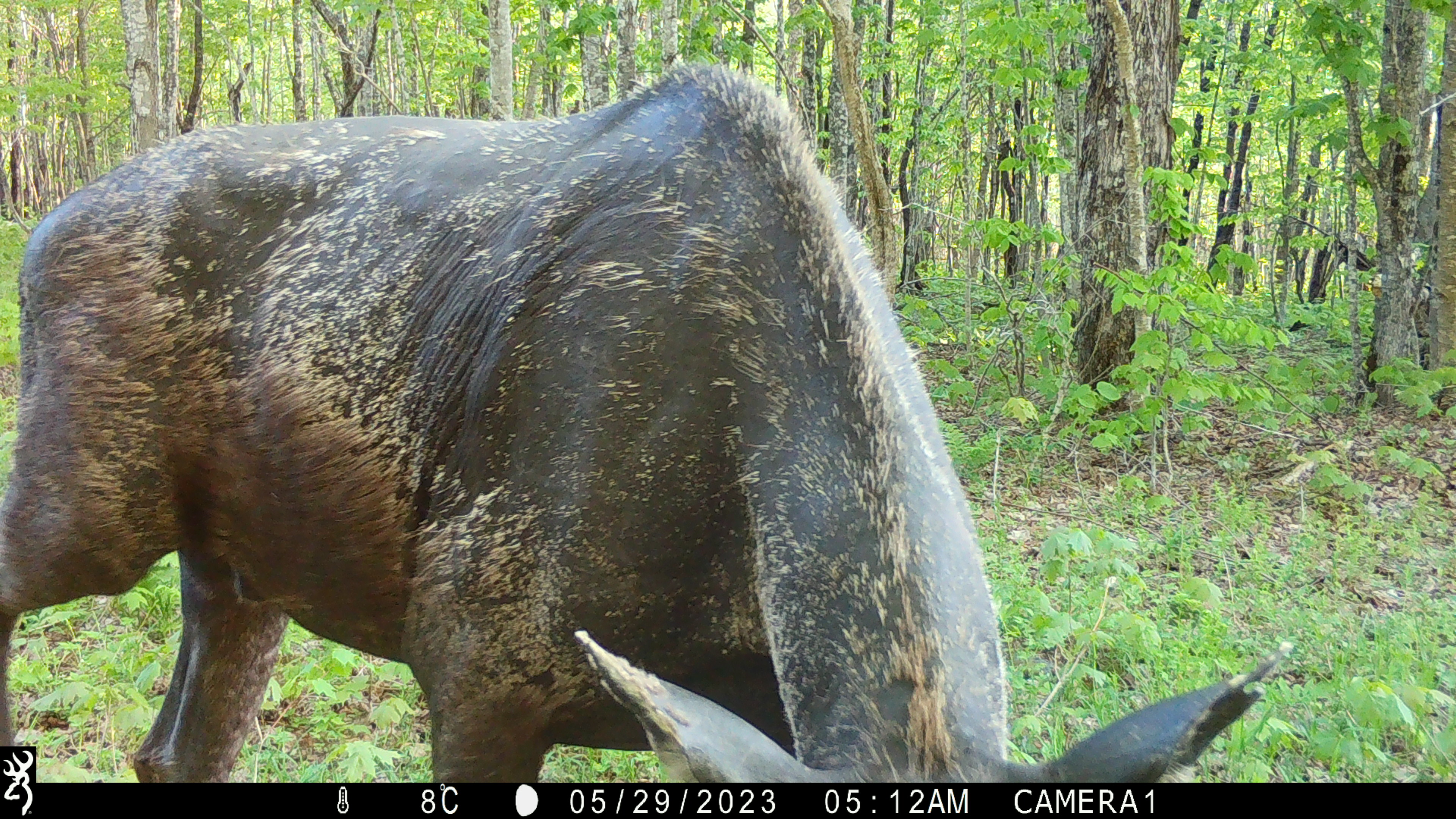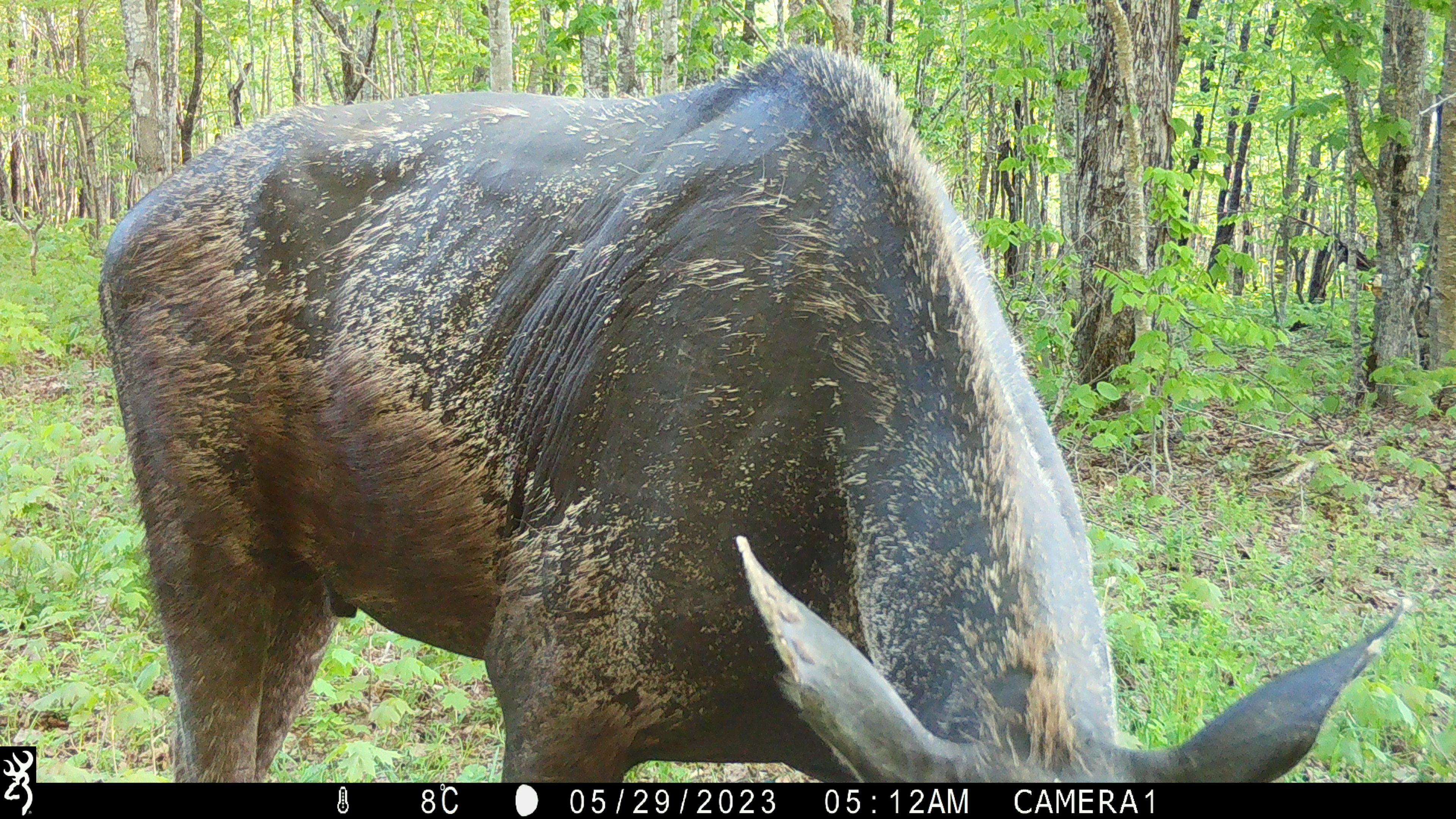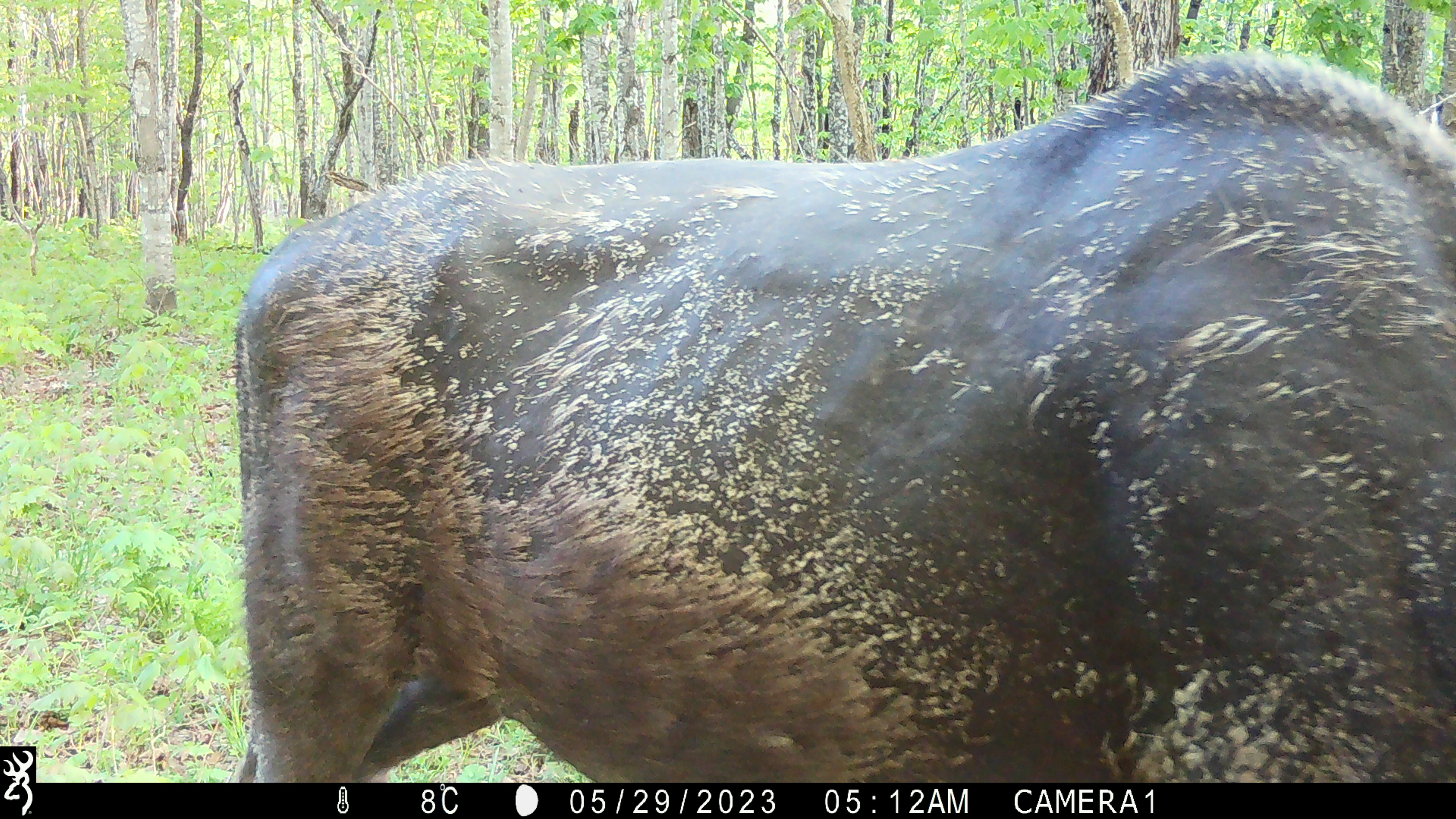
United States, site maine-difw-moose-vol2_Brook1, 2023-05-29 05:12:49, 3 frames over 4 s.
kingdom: Animalia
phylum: Chordata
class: Mammalia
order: Artiodactyla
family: Cervidae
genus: Alces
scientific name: Alces alces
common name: moose